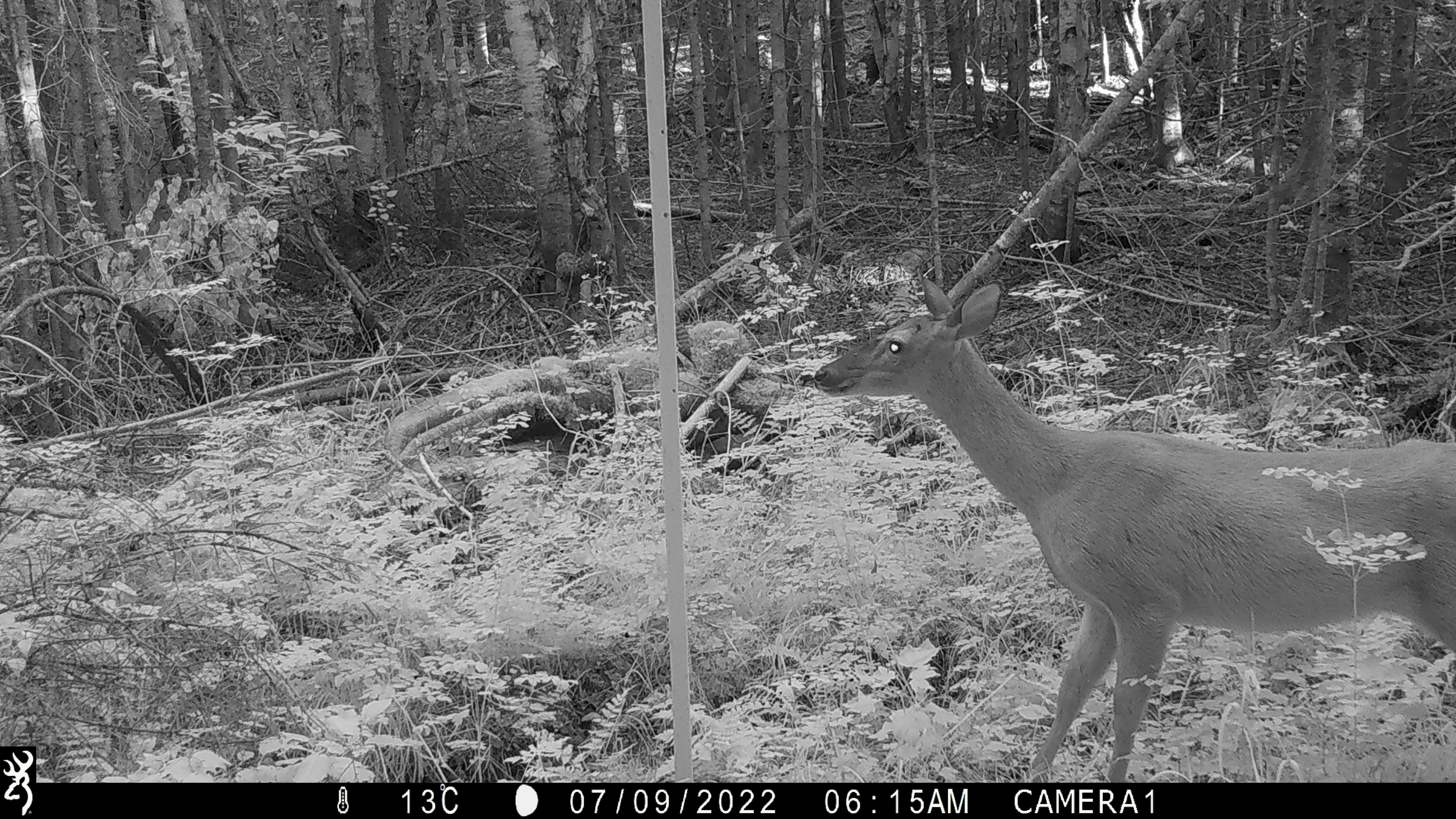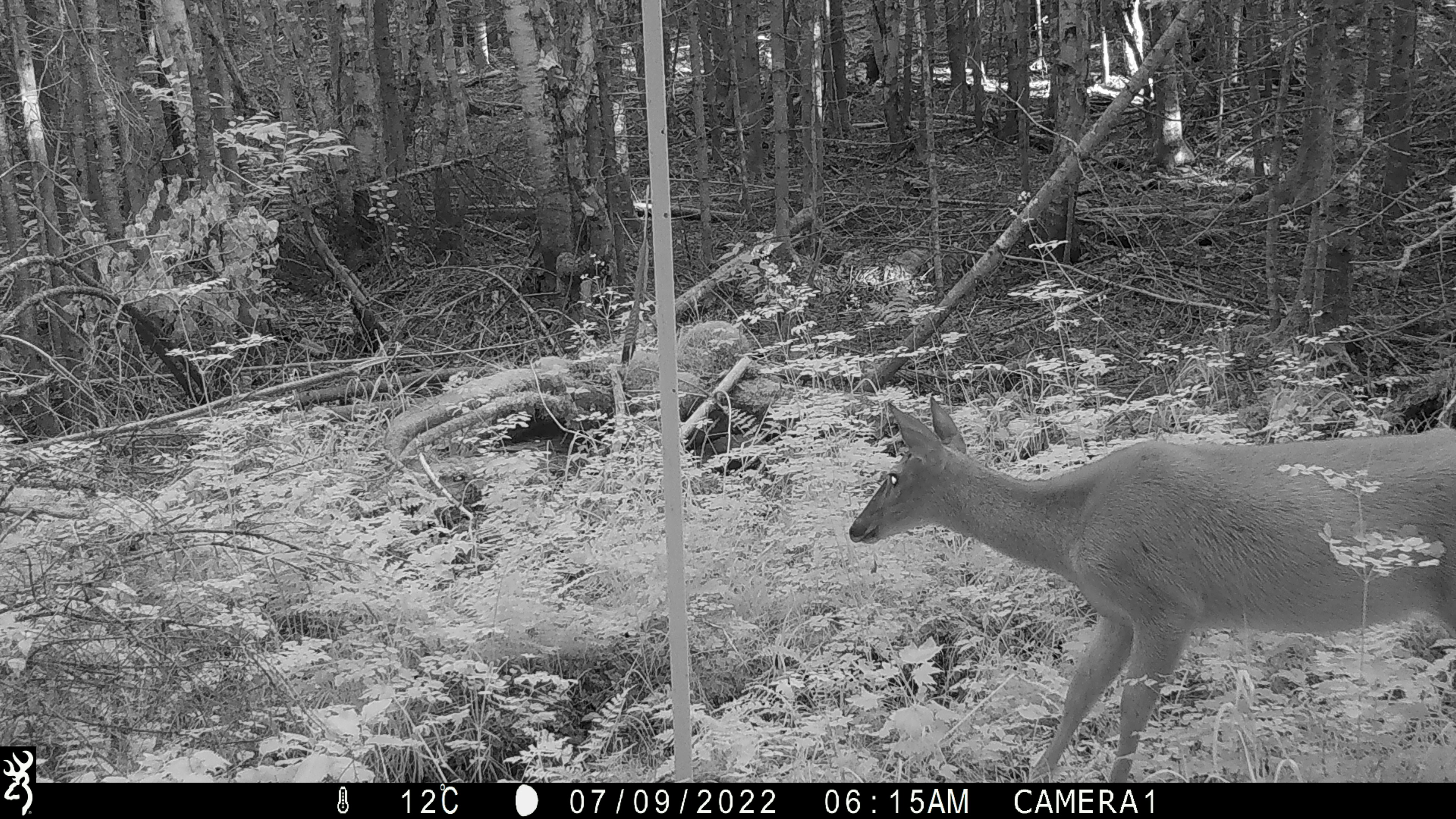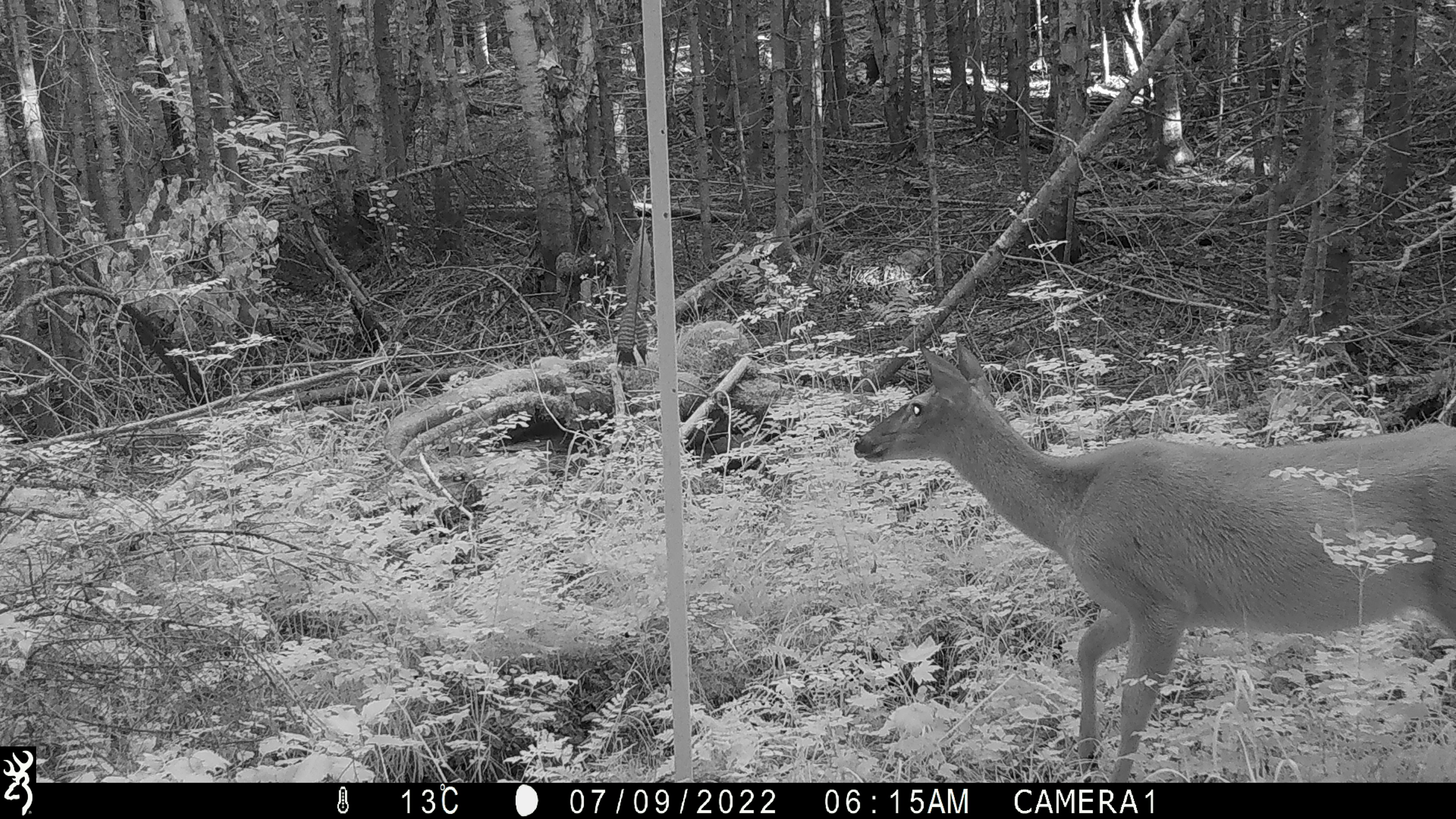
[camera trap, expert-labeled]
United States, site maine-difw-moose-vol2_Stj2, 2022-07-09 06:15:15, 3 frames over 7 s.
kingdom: Animalia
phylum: Chordata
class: Mammalia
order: Artiodactyla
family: Cervidae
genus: Odocoileus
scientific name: Odocoileus virginianus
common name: white-tailed deer